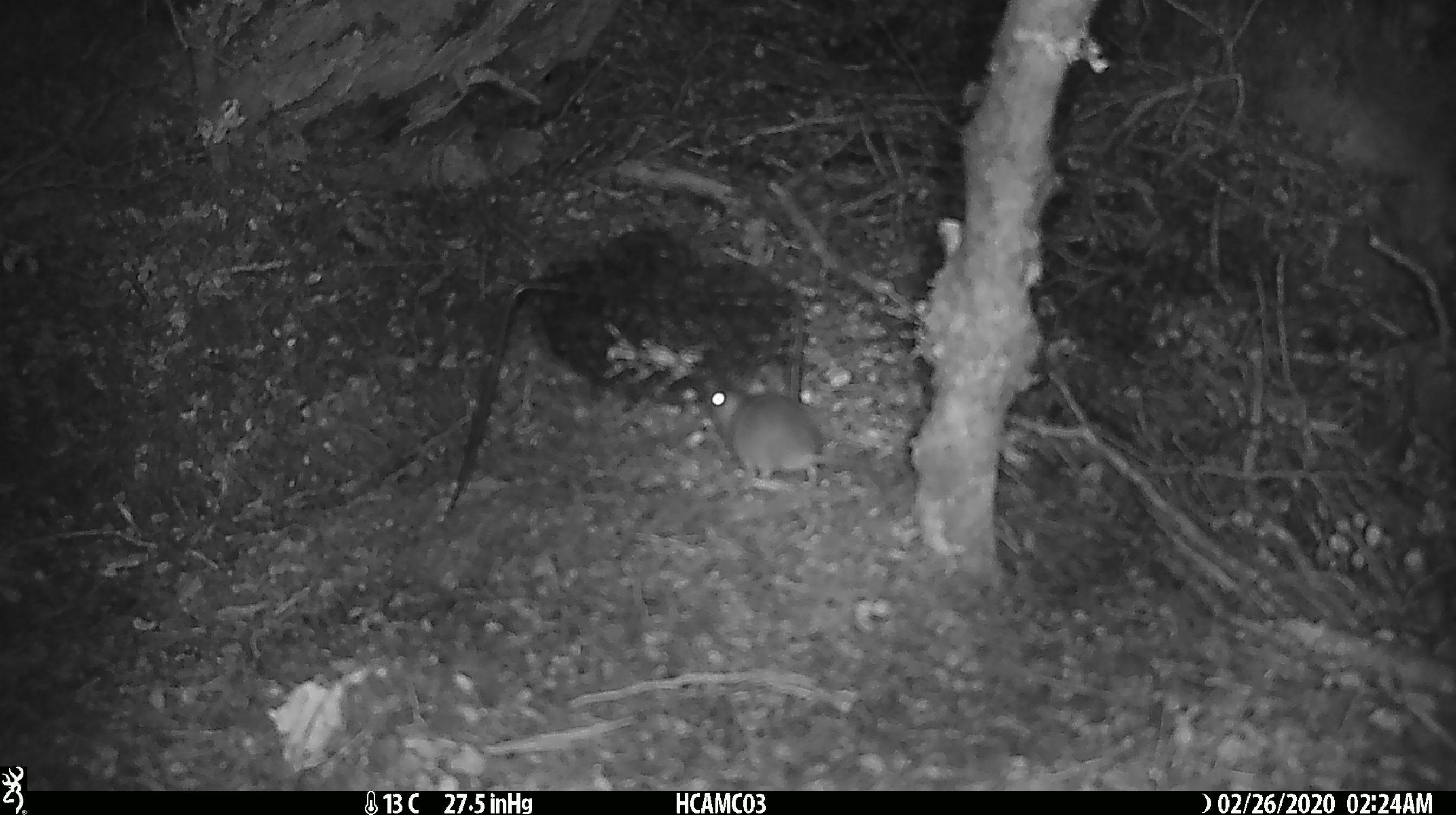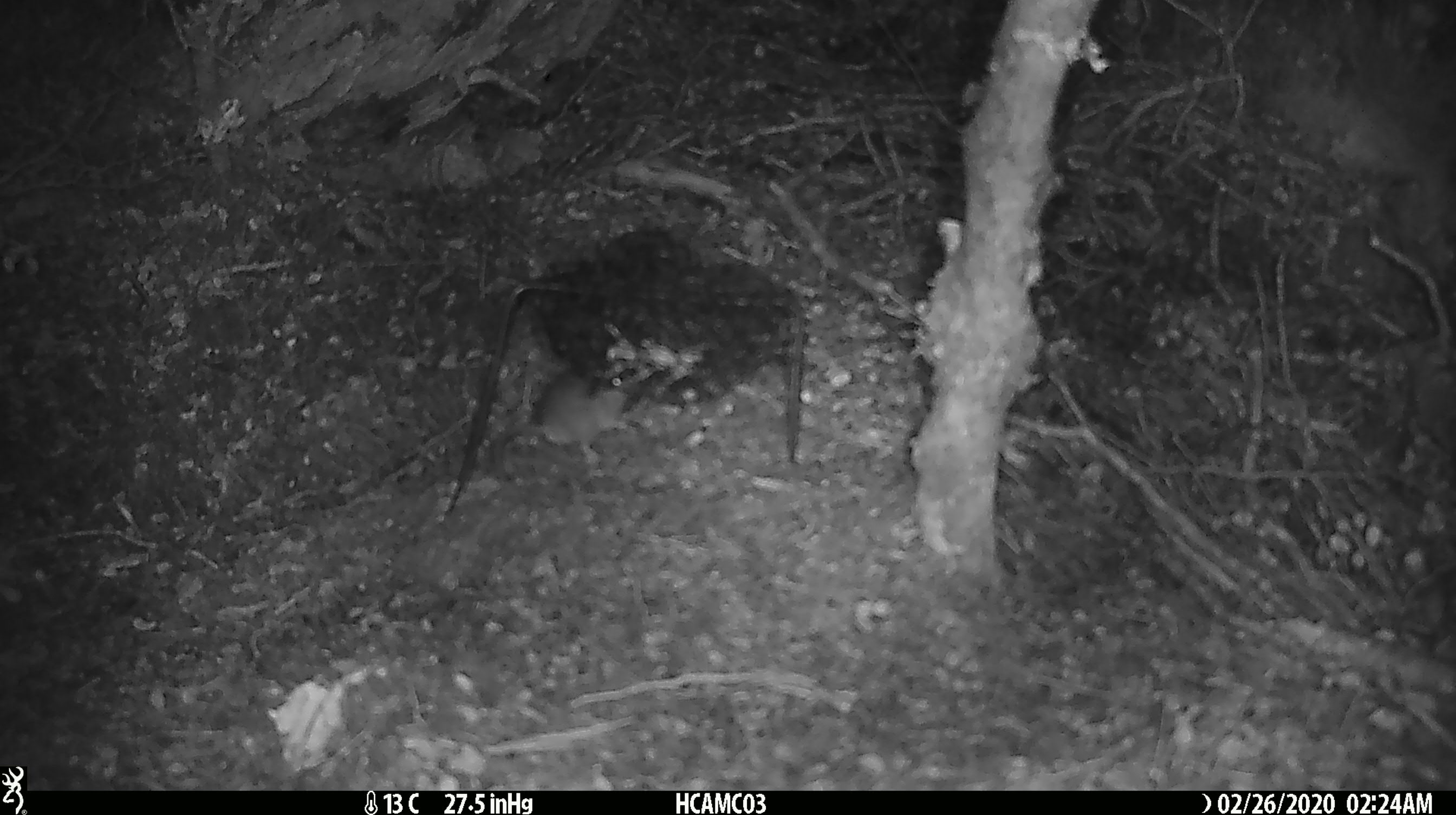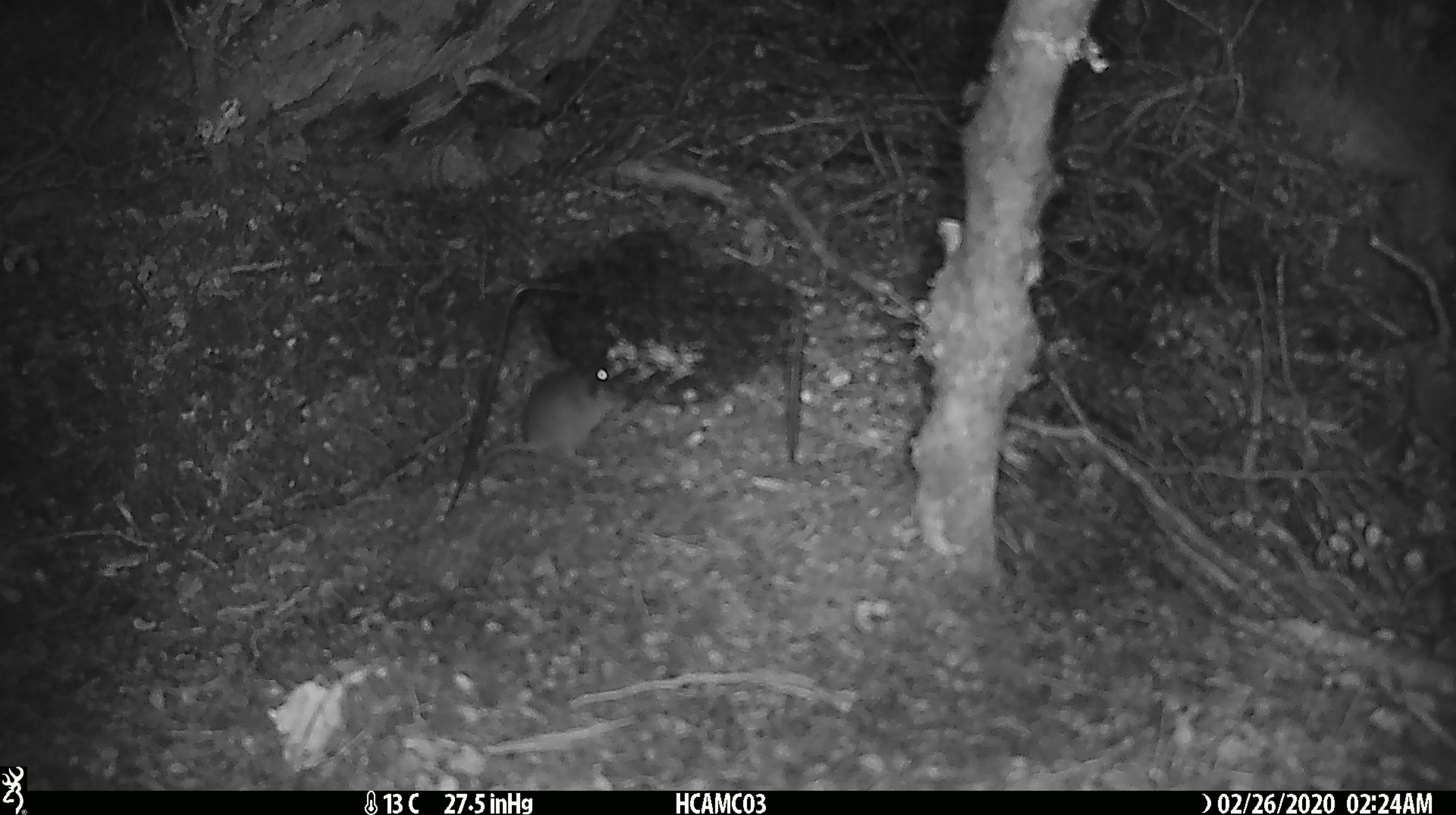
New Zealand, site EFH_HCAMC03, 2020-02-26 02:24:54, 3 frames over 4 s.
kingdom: Animalia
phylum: Chordata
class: Mammalia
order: Rodentia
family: Muridae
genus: Mus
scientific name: Mus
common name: mouse